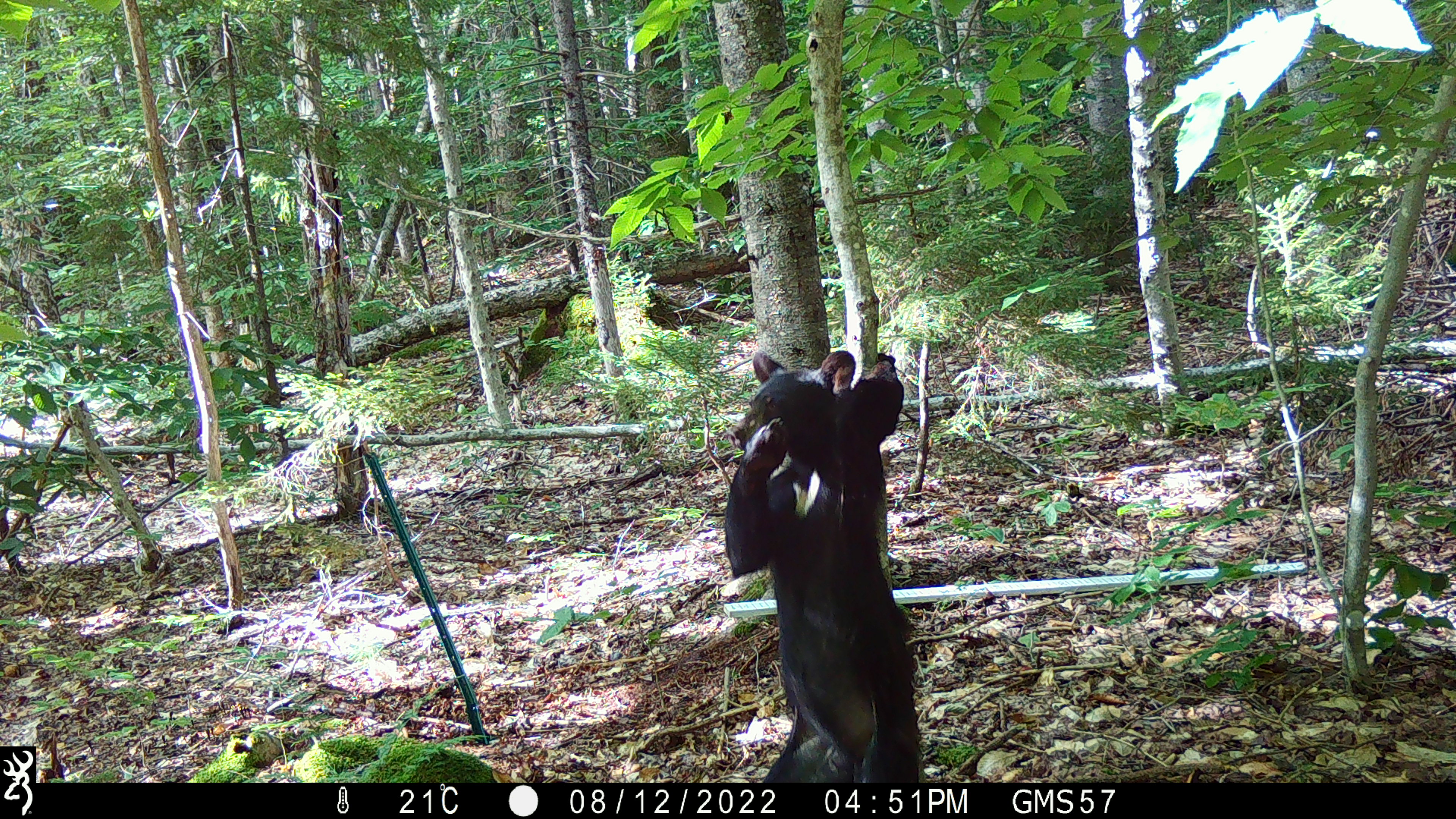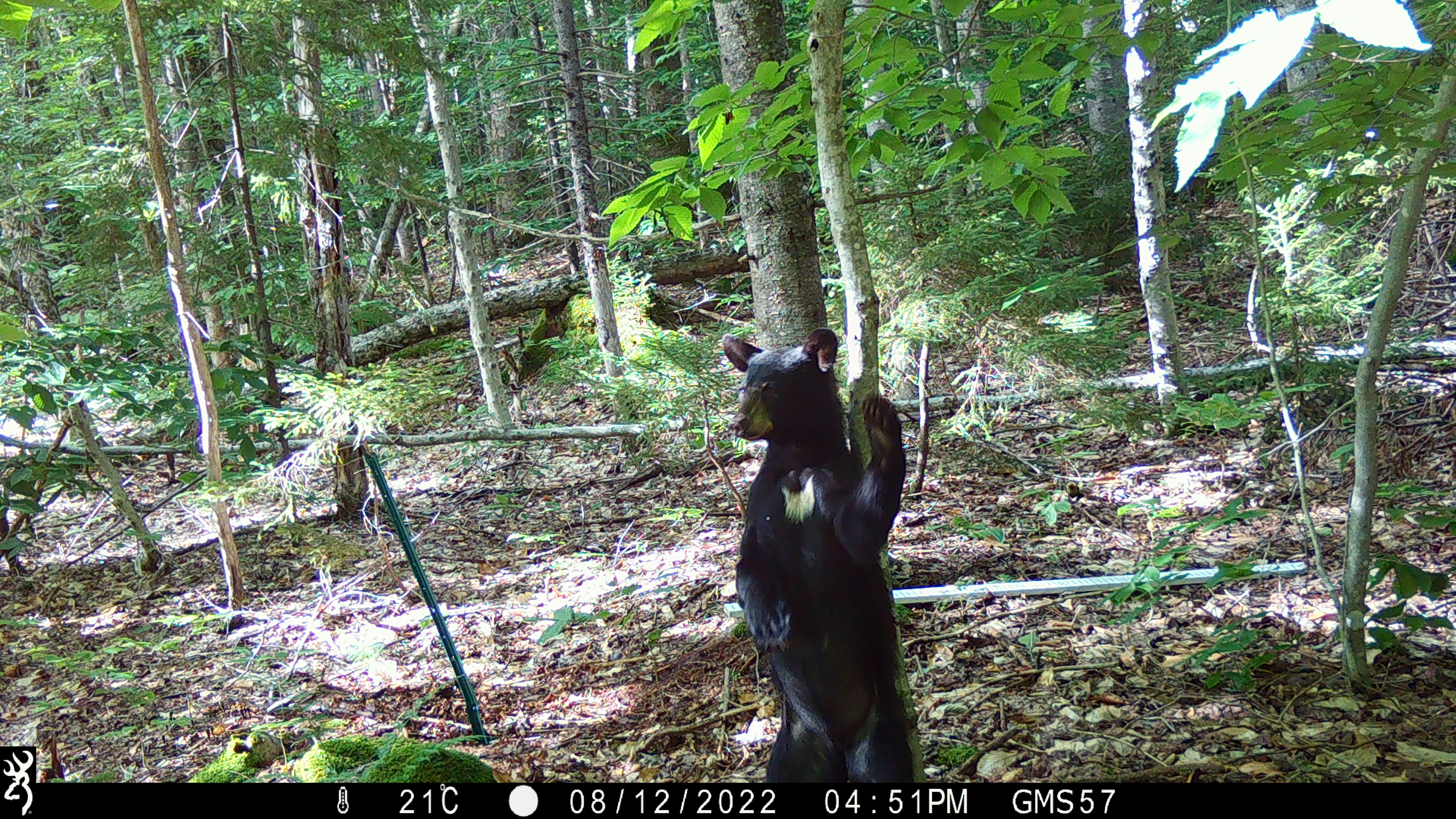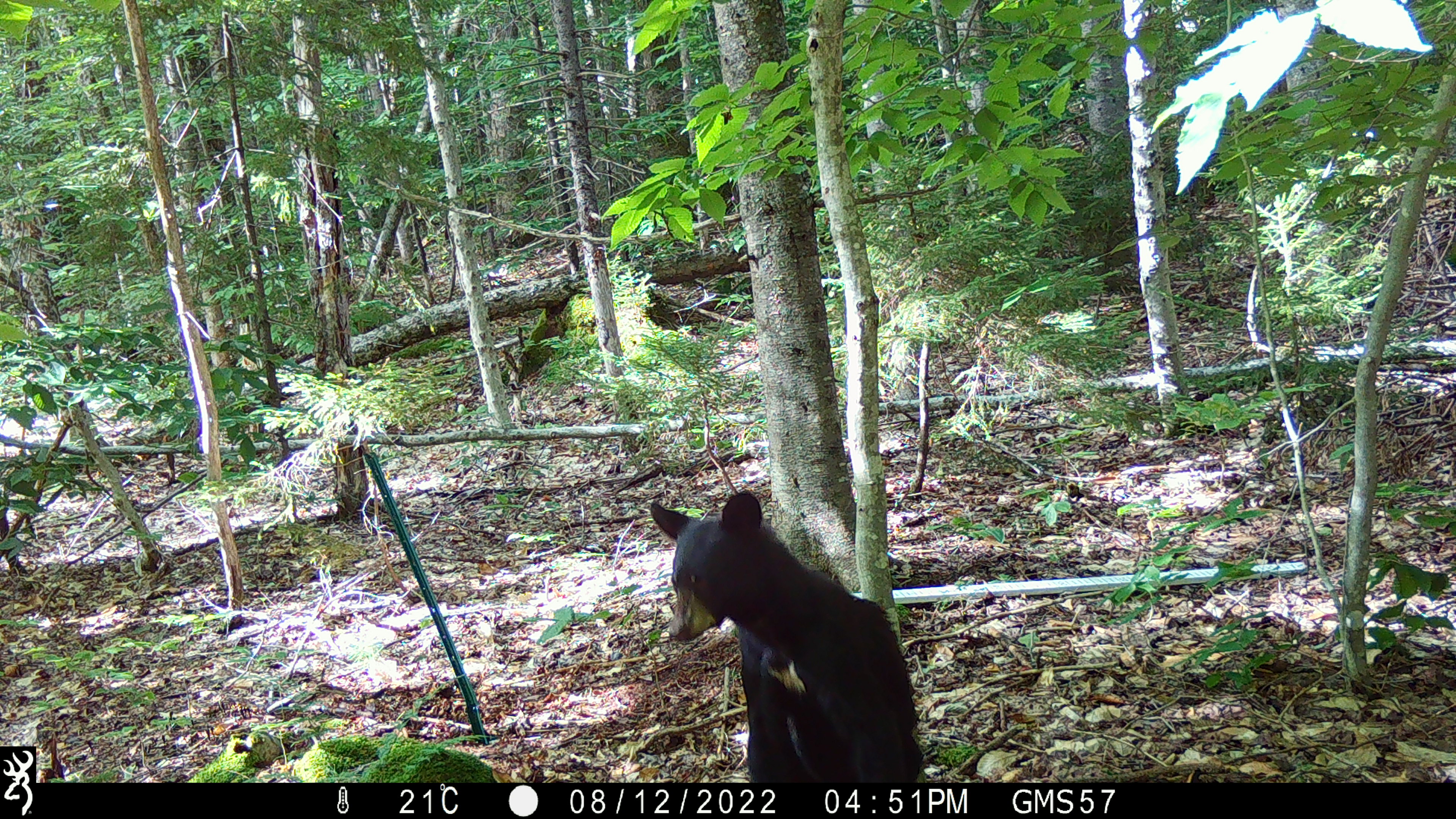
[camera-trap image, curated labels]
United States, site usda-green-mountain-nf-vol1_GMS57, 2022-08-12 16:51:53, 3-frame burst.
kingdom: Animalia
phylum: Chordata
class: Mammalia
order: Carnivora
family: Ursidae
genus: Ursus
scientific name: Ursus americanus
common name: black bear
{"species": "black bear (Ursus americanus)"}